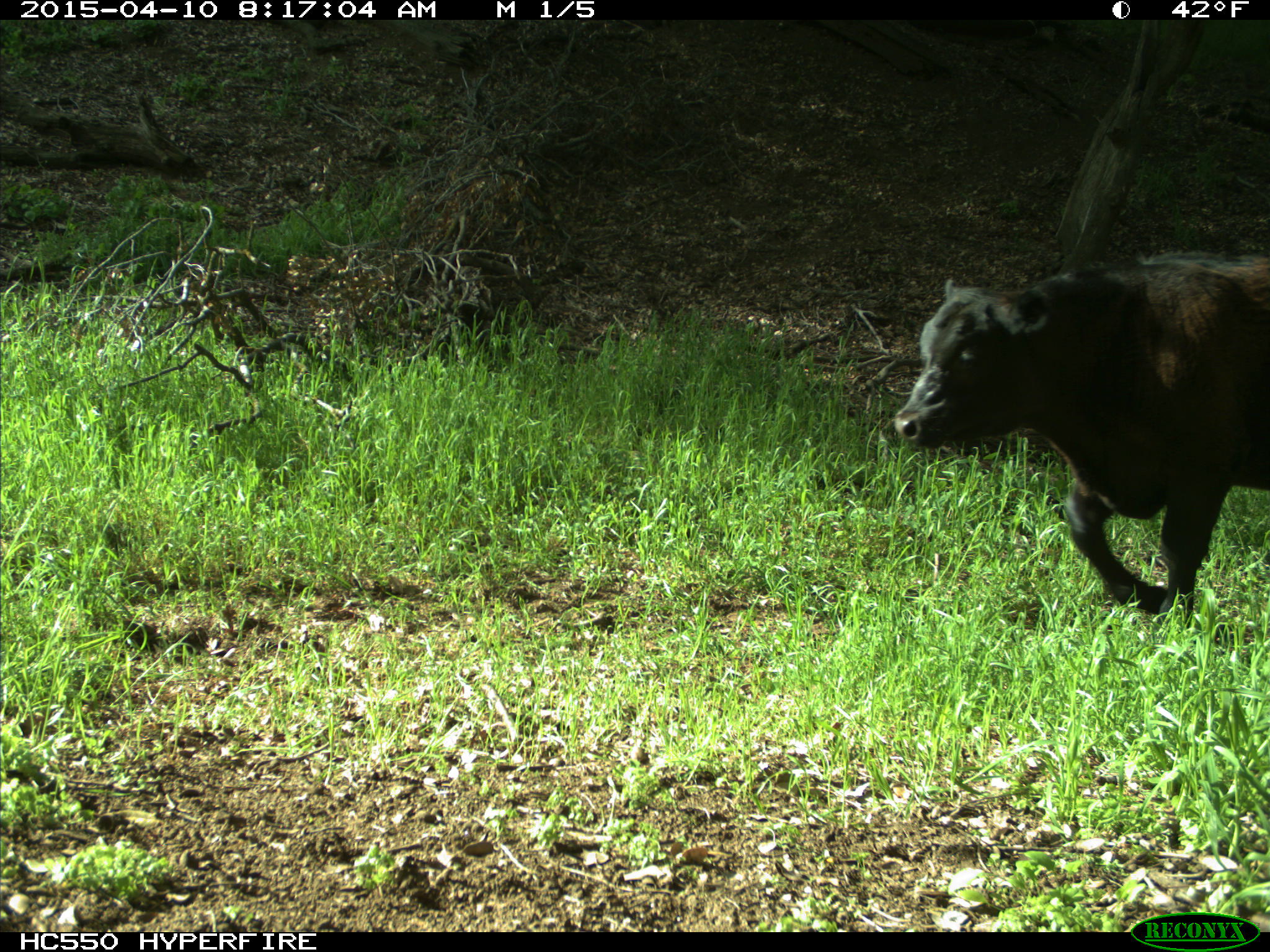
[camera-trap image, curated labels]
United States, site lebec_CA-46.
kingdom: Animalia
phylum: Chordata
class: Mammalia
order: Artiodactyla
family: Bovidae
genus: Bos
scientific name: Bos taurus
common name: domestic cow